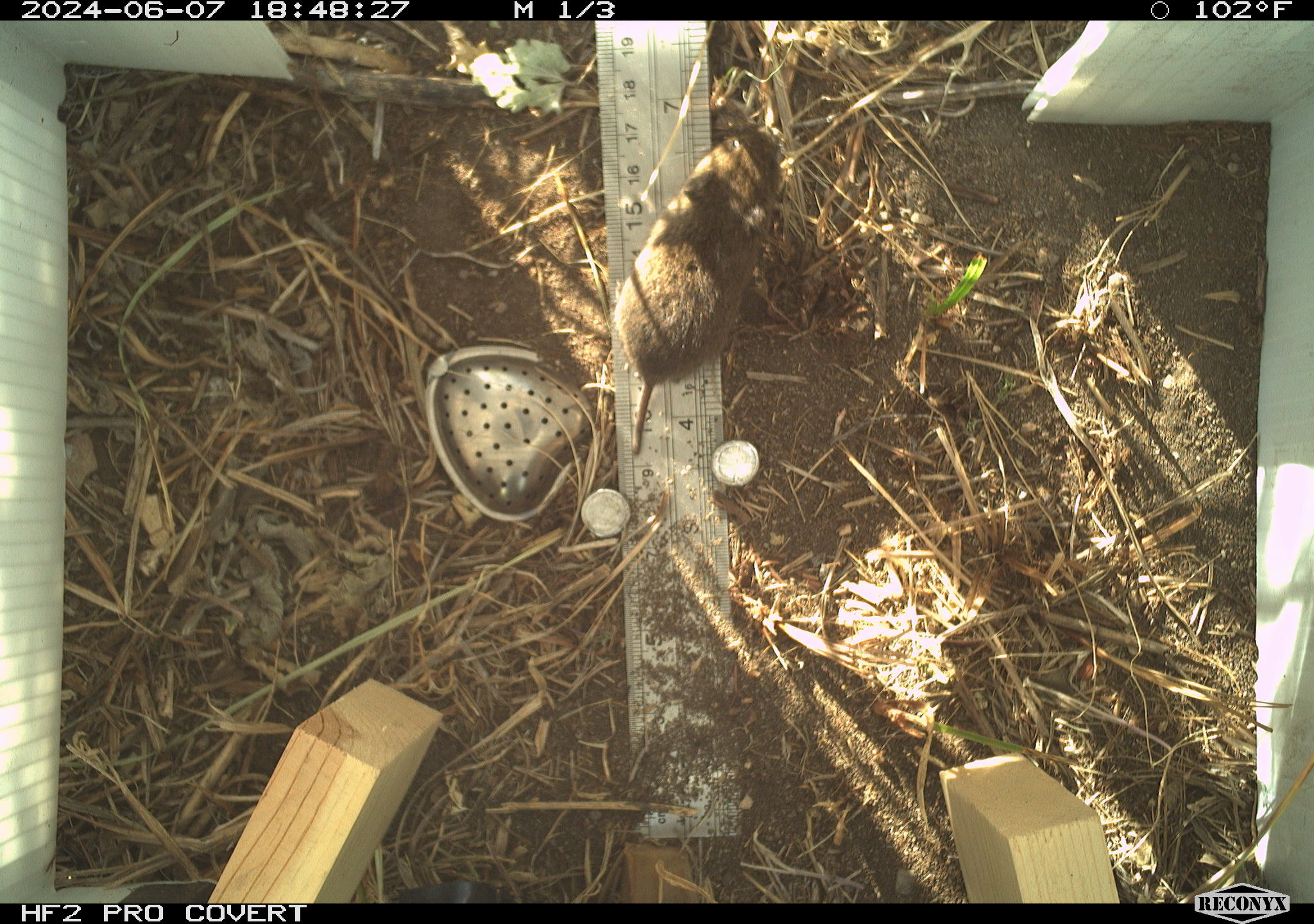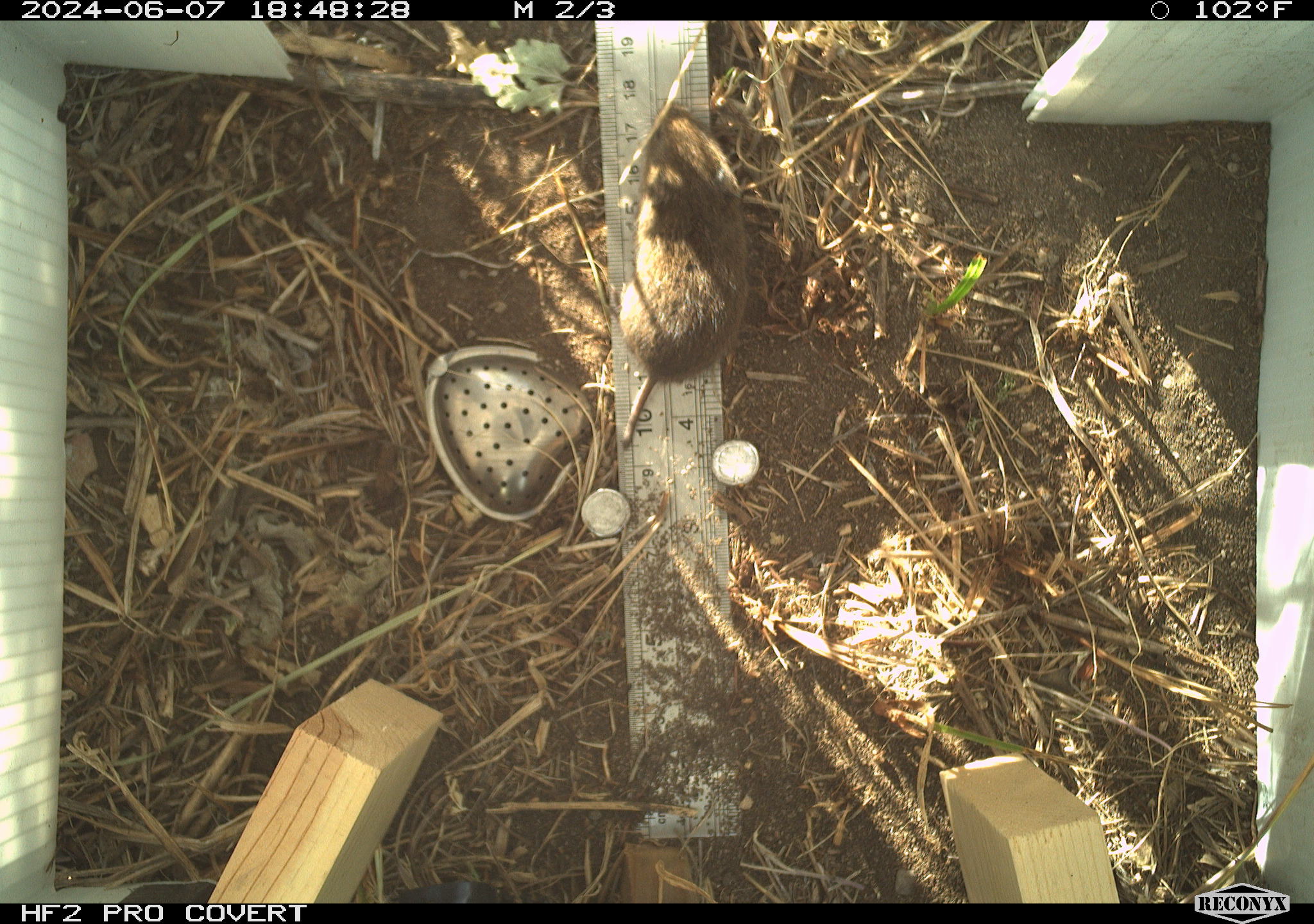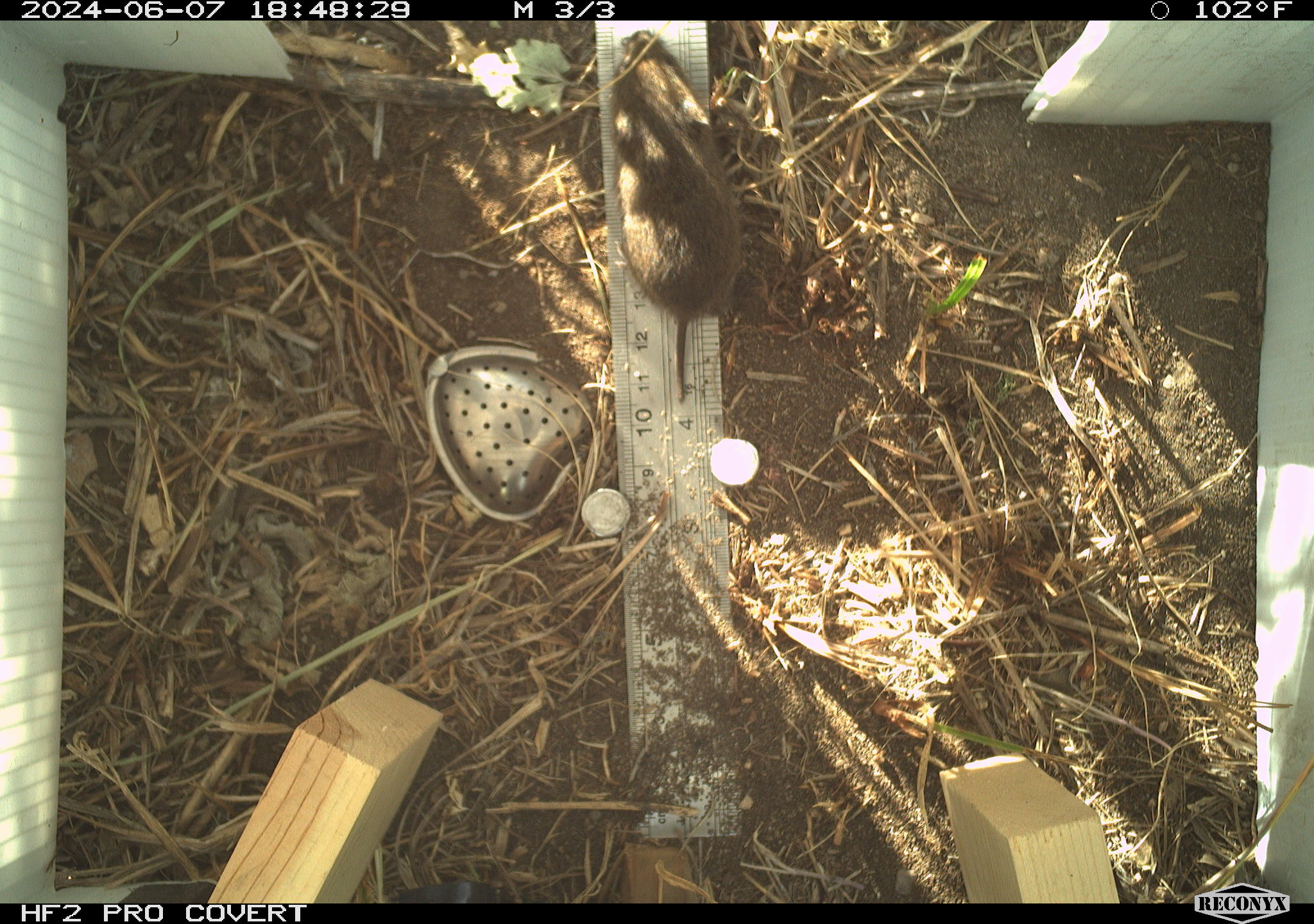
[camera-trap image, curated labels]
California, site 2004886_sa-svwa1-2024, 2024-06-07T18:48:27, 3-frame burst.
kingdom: Animalia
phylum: Chordata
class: Mammalia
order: Rodentia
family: Cricetidae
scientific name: Arvicolinae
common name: voles, lemmings, and muskrats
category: arvicolinae subfamily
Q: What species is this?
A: Arvicolinae subfamily (voles, lemmings, and muskrats) (Arvicolinae).